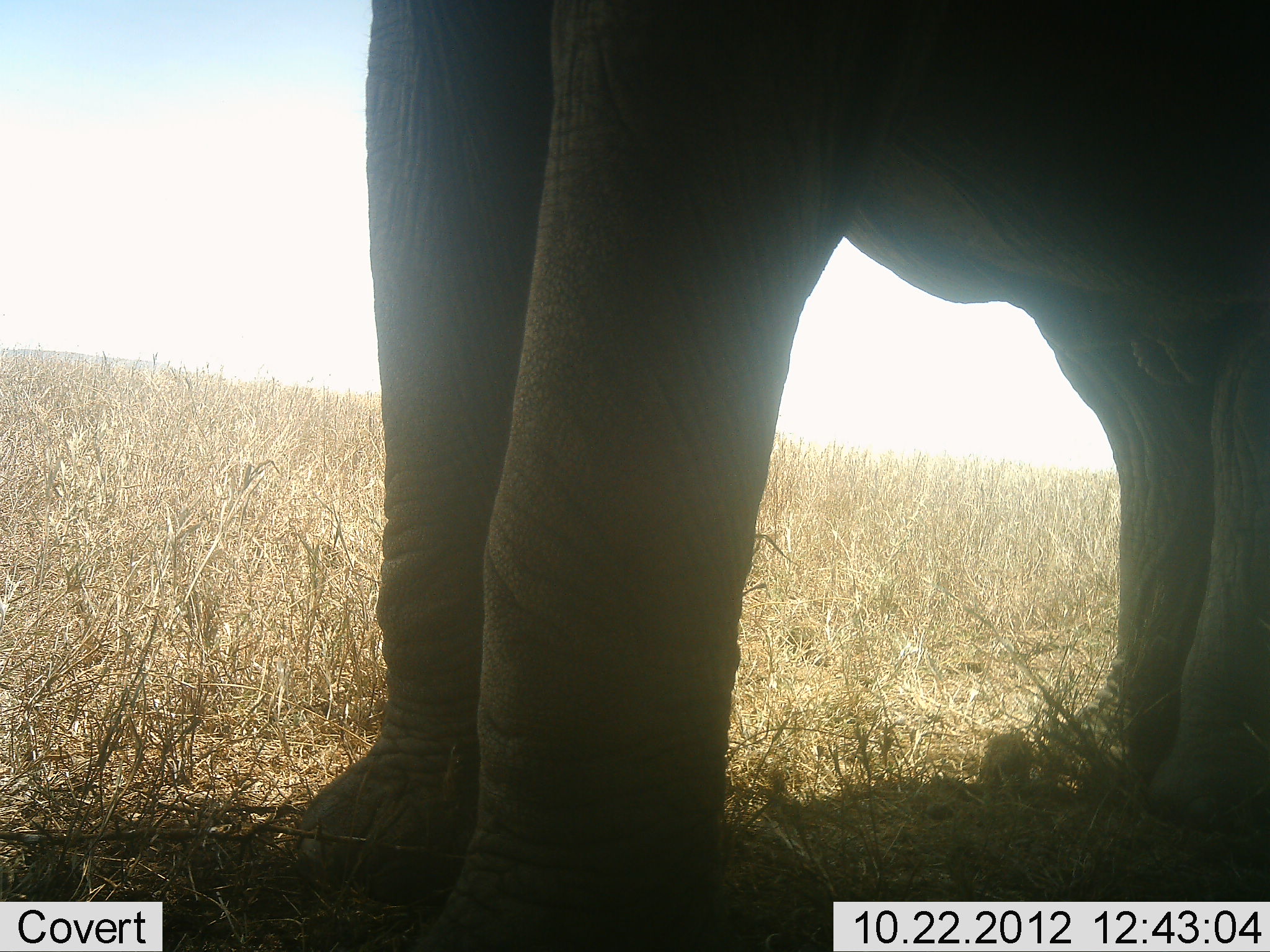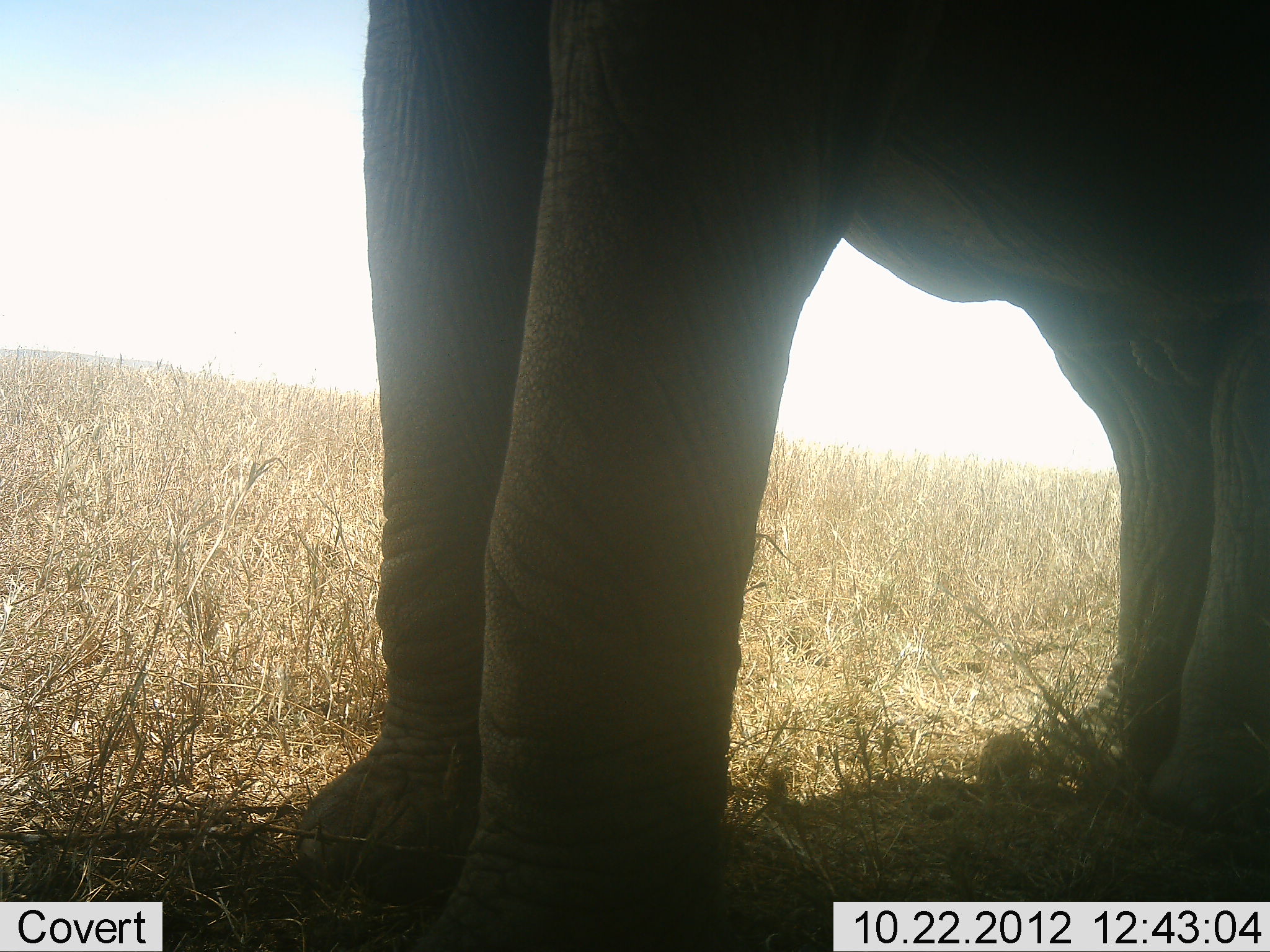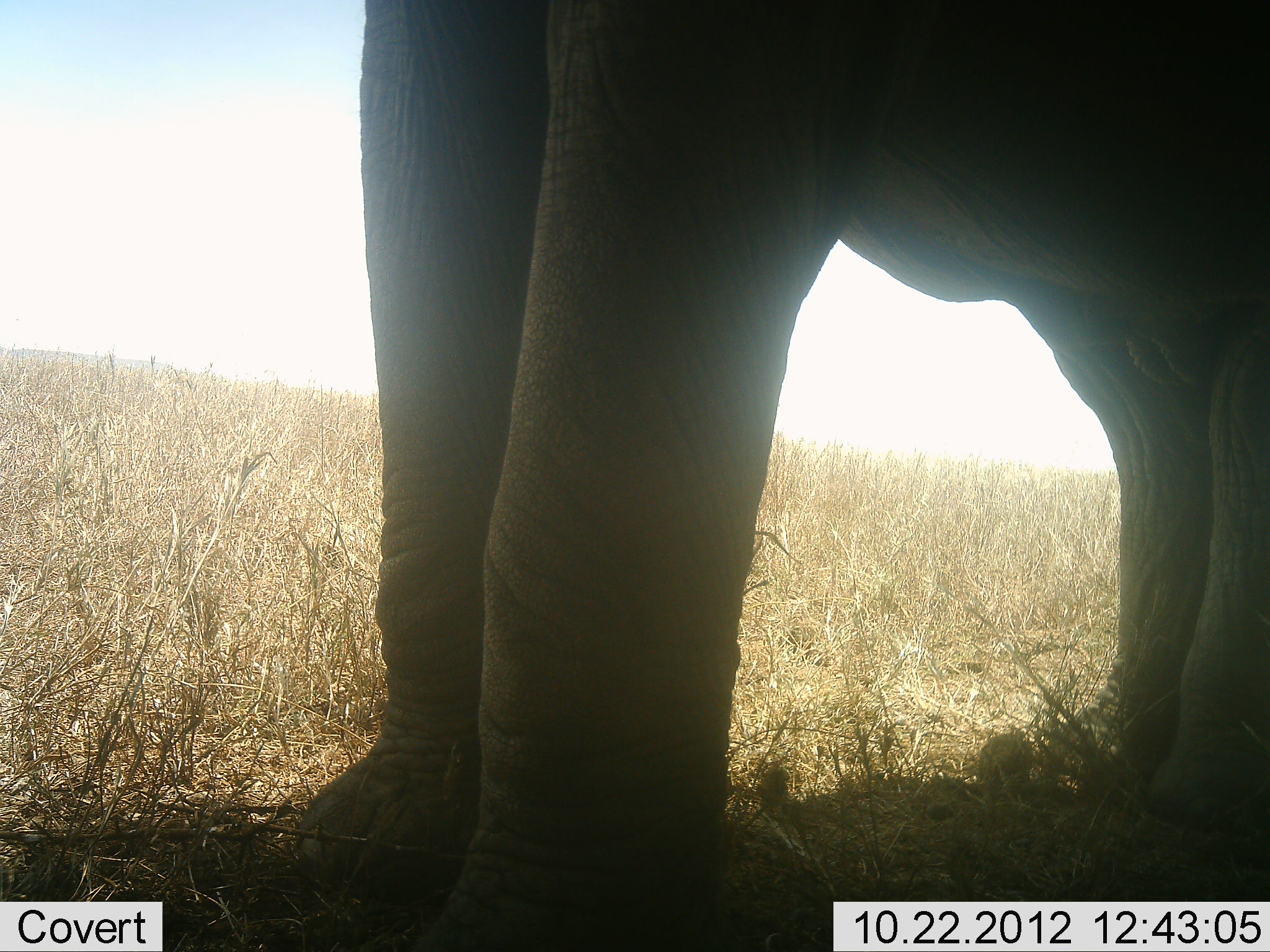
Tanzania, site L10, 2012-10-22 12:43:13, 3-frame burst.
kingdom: Animalia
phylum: Chordata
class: Mammalia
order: Proboscidea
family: Elephantidae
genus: Loxodonta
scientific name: Loxodonta africana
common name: african bush elephant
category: elephant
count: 1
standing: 100%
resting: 0%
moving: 0%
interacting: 0%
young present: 0%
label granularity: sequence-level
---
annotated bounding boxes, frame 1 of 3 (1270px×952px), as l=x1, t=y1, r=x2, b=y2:
animal: l=289, t=1, r=1269, b=952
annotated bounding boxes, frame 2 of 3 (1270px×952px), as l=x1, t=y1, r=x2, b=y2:
animal: l=296, t=0, r=1270, b=952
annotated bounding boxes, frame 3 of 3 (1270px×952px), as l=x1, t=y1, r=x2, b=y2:
animal: l=297, t=0, r=1269, b=951